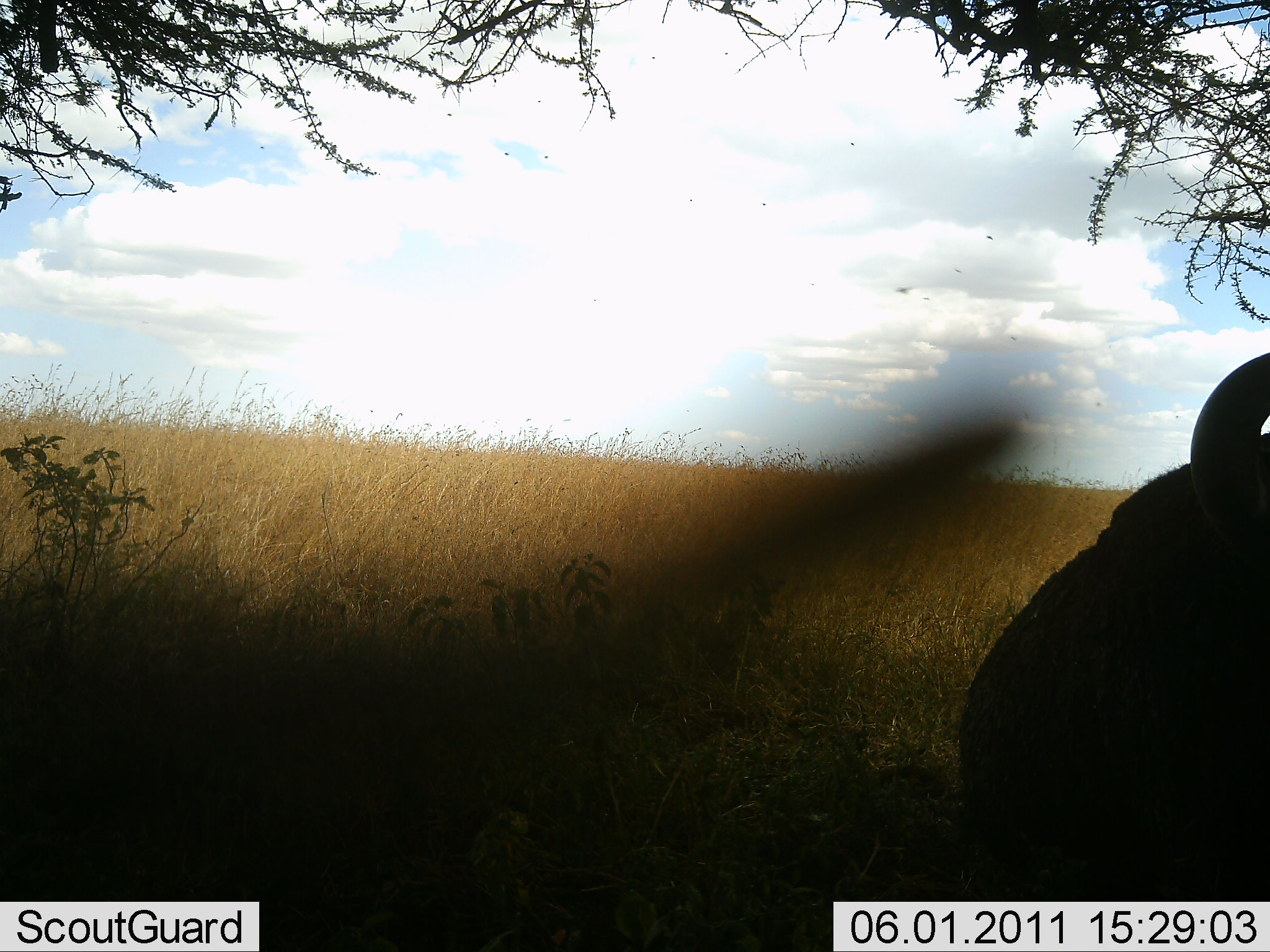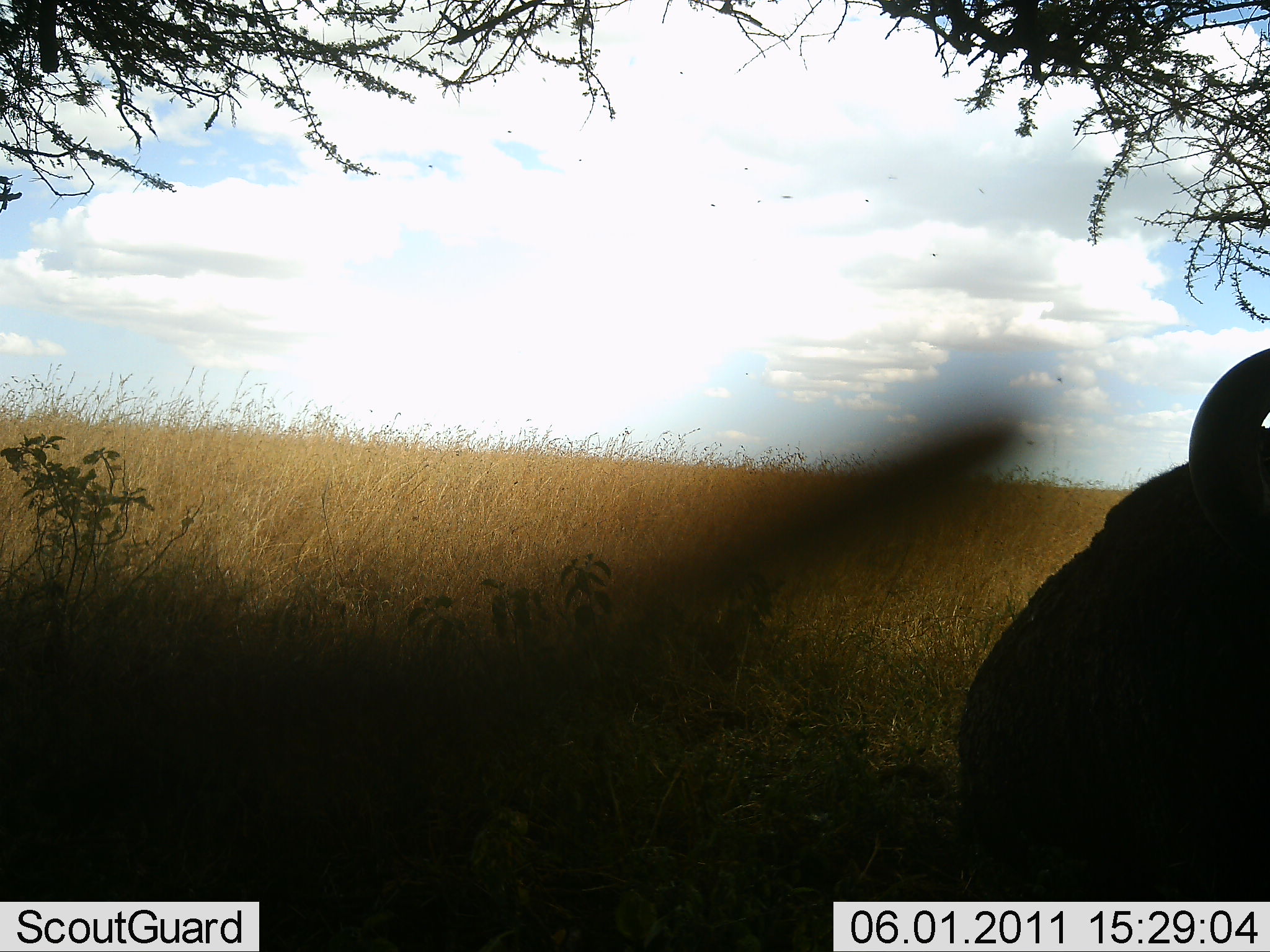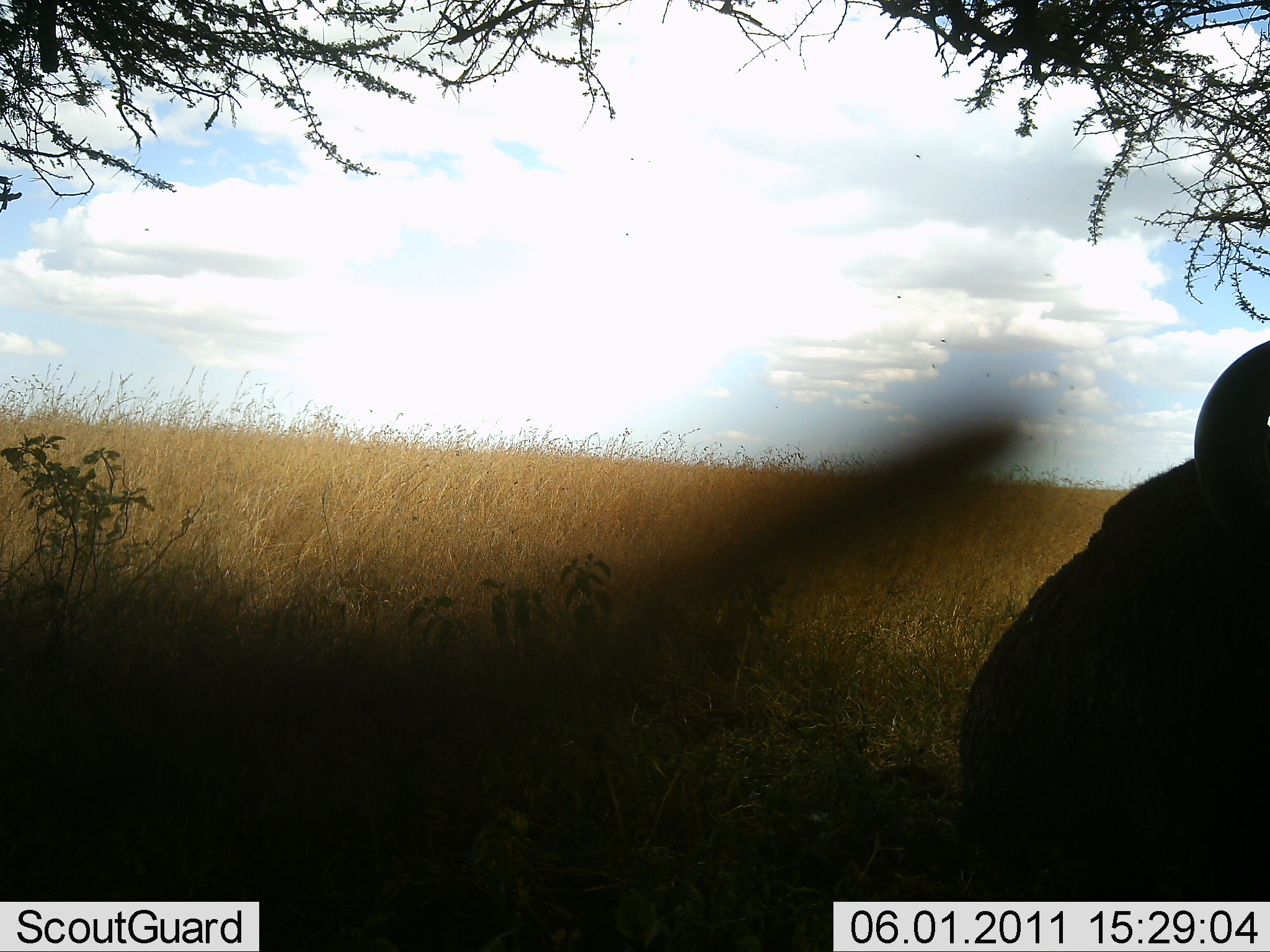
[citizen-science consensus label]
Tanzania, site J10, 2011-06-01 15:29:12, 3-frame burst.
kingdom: Animalia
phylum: Chordata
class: Mammalia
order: Artiodactyla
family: Bovidae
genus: Connochaetes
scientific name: Connochaetes taurinus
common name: blue wildebeest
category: wildebeest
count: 1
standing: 17%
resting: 67%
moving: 17%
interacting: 0%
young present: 0%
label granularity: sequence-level